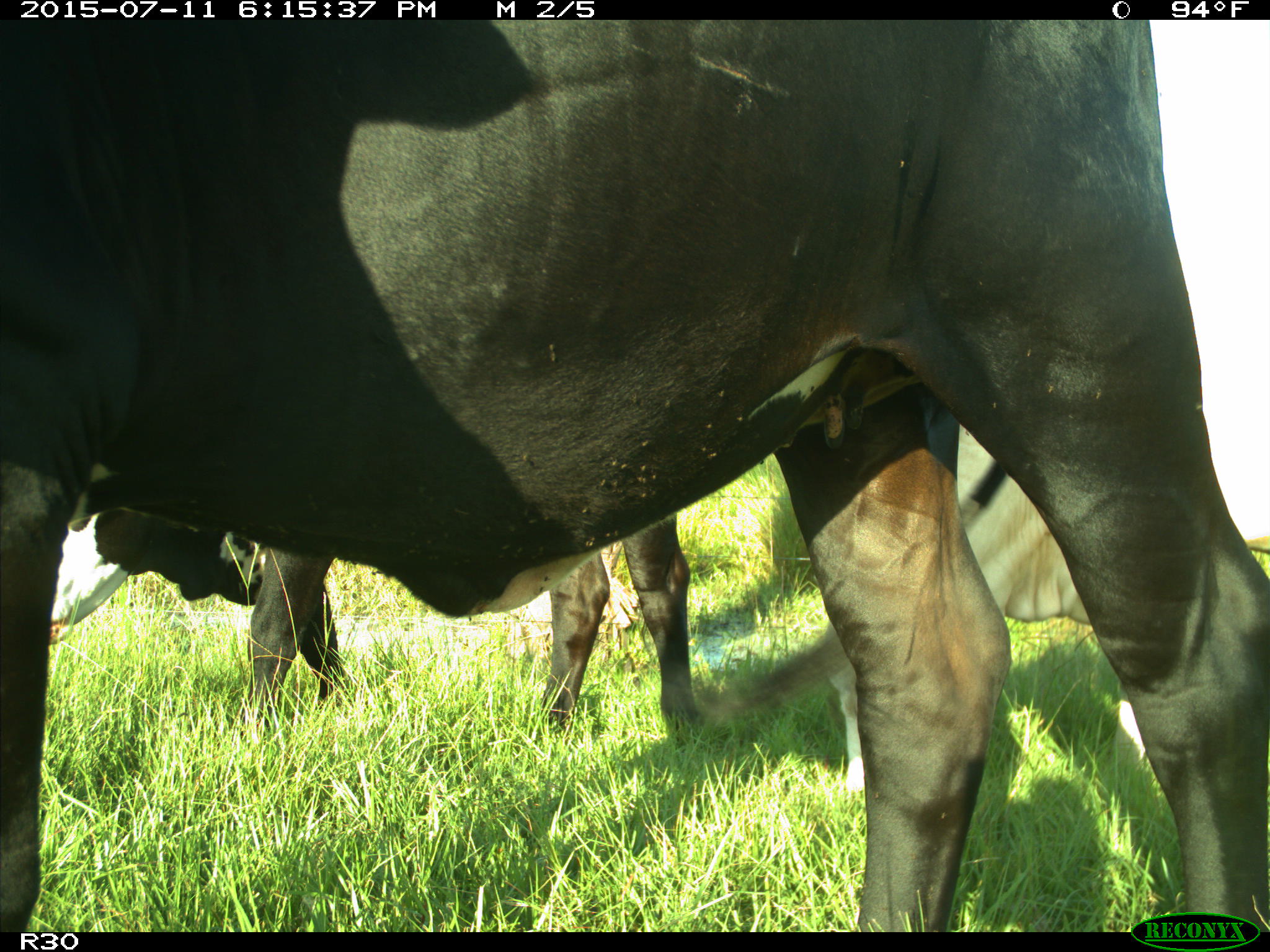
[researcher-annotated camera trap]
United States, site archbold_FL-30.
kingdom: Animalia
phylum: Chordata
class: Mammalia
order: Artiodactyla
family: Bovidae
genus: Bos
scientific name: Bos taurus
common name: domestic cow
Bos taurus (domestic cow).